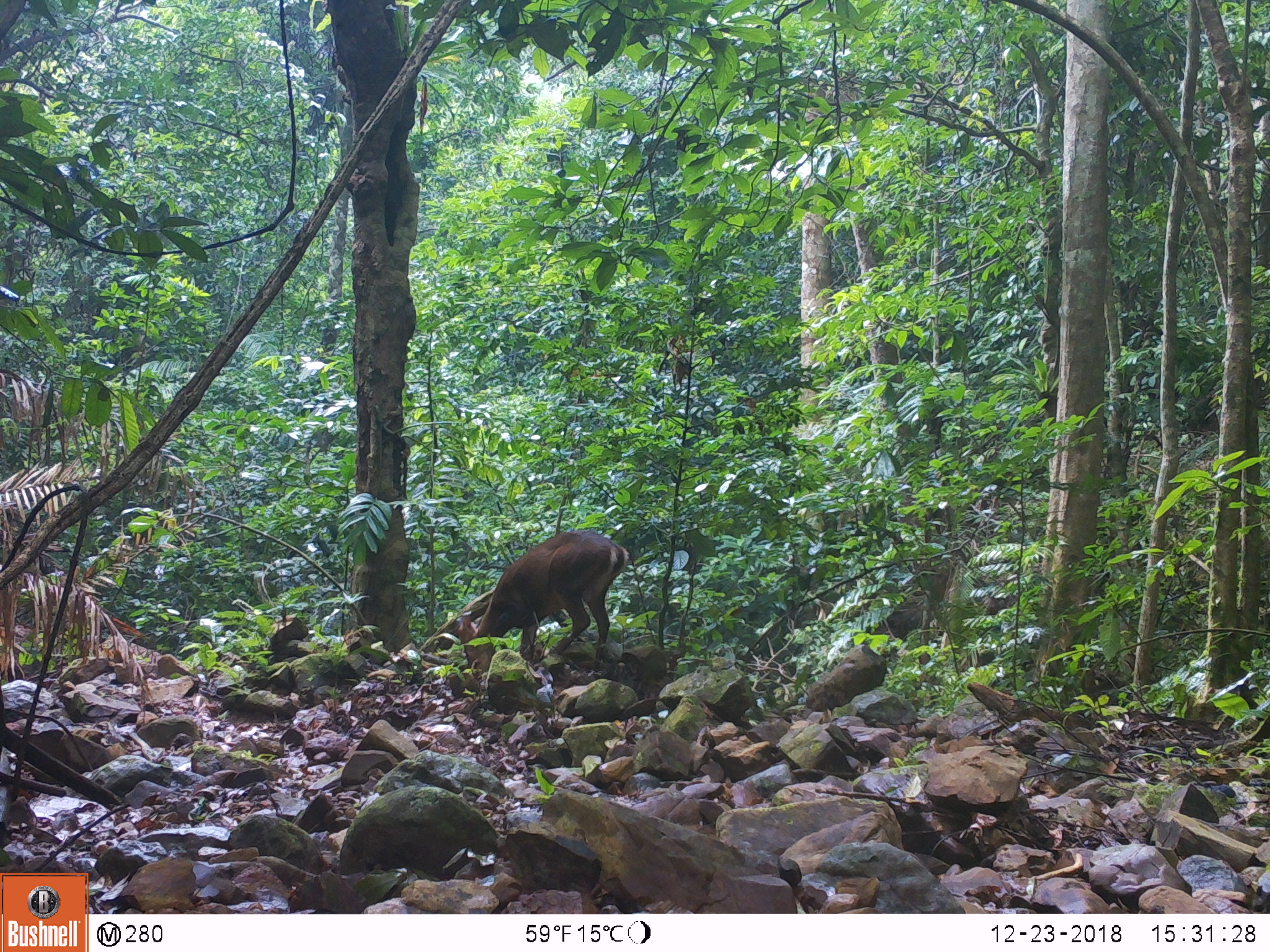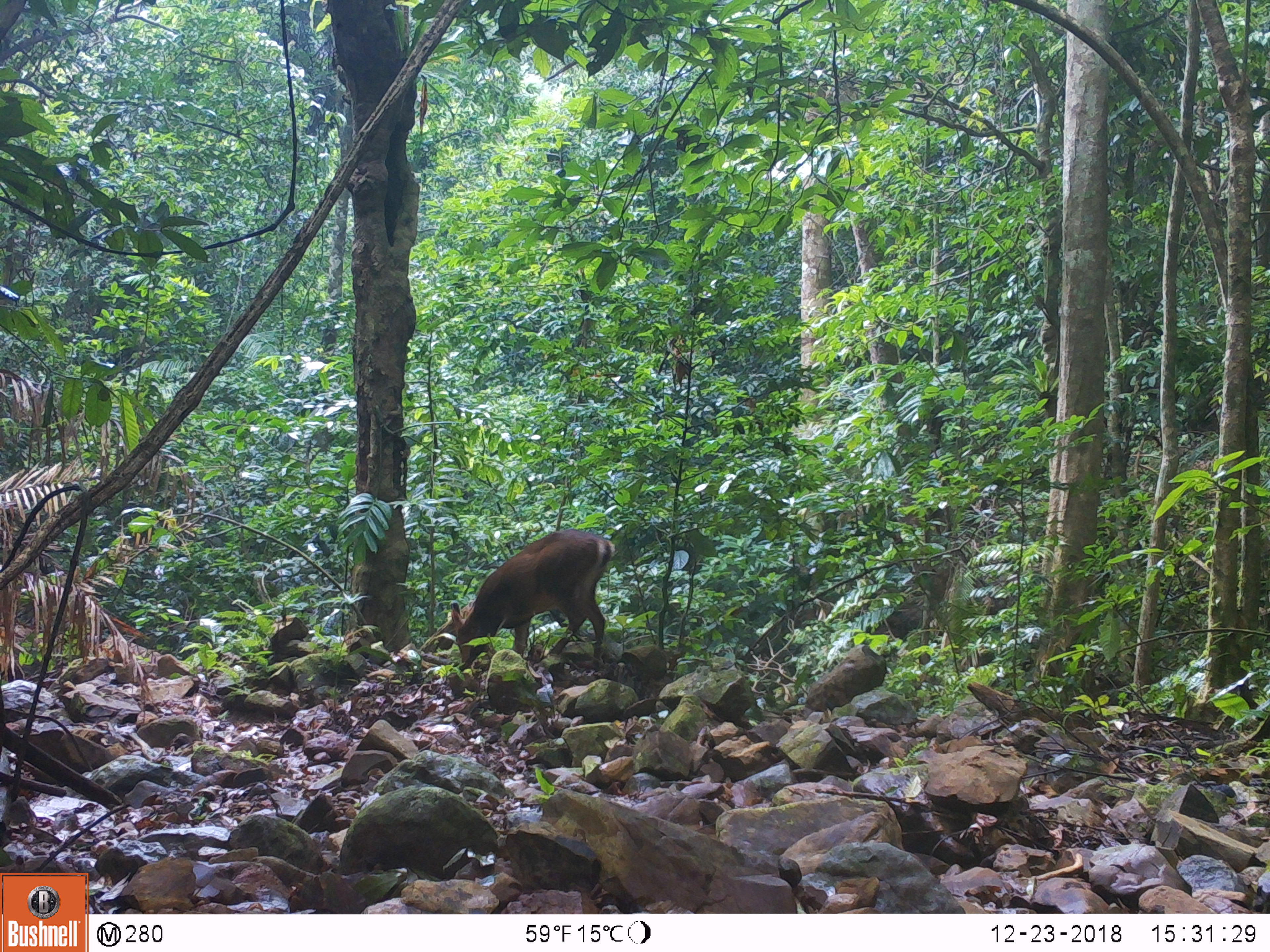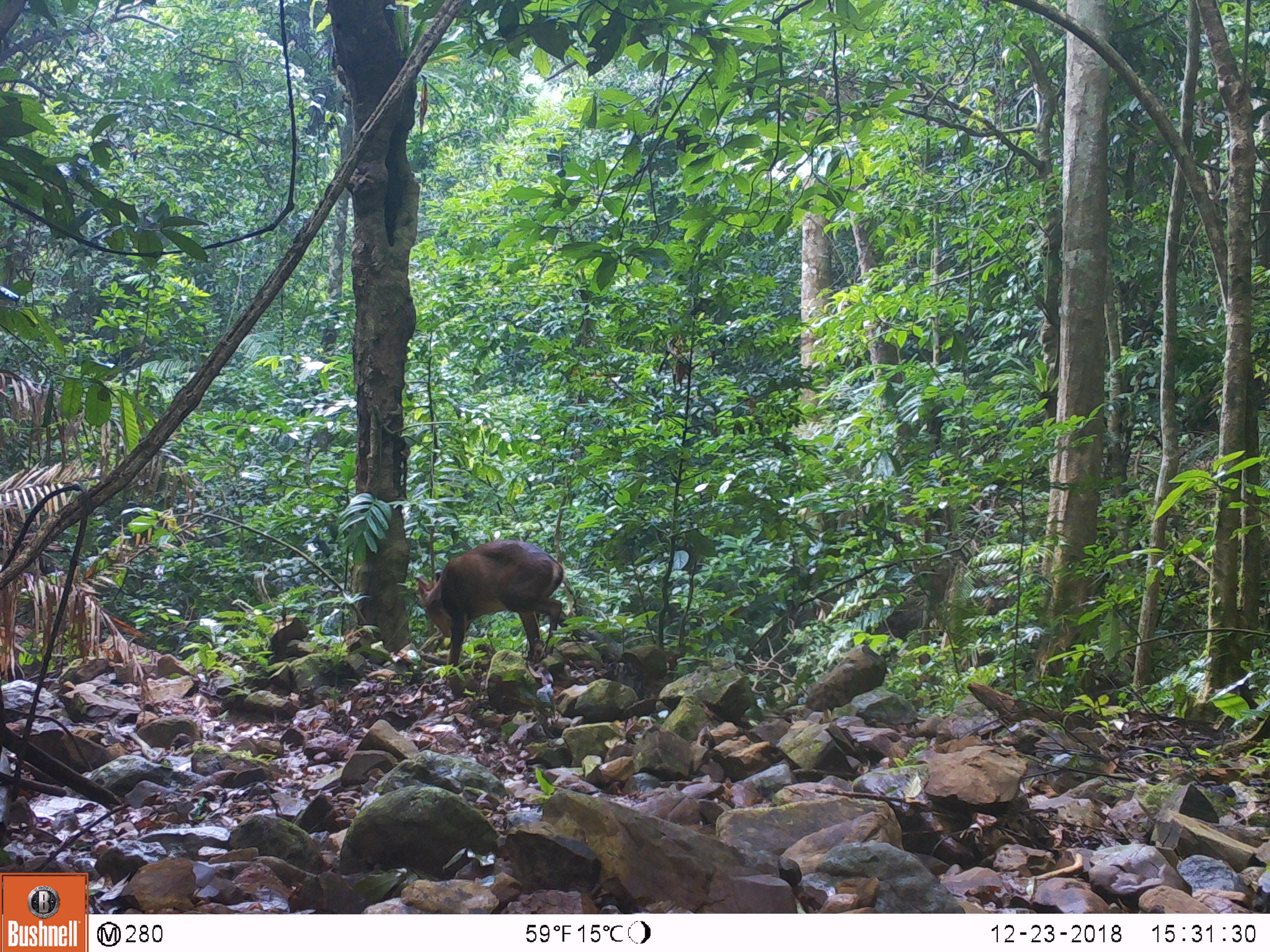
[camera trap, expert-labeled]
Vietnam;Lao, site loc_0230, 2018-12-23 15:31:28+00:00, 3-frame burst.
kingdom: Animalia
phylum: Chordata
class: Mammalia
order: Artiodactyla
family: Cervidae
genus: Muntiacus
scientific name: Muntiacus vuquangensis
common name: large-antlered muntjac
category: large antlered muntjac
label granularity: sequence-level